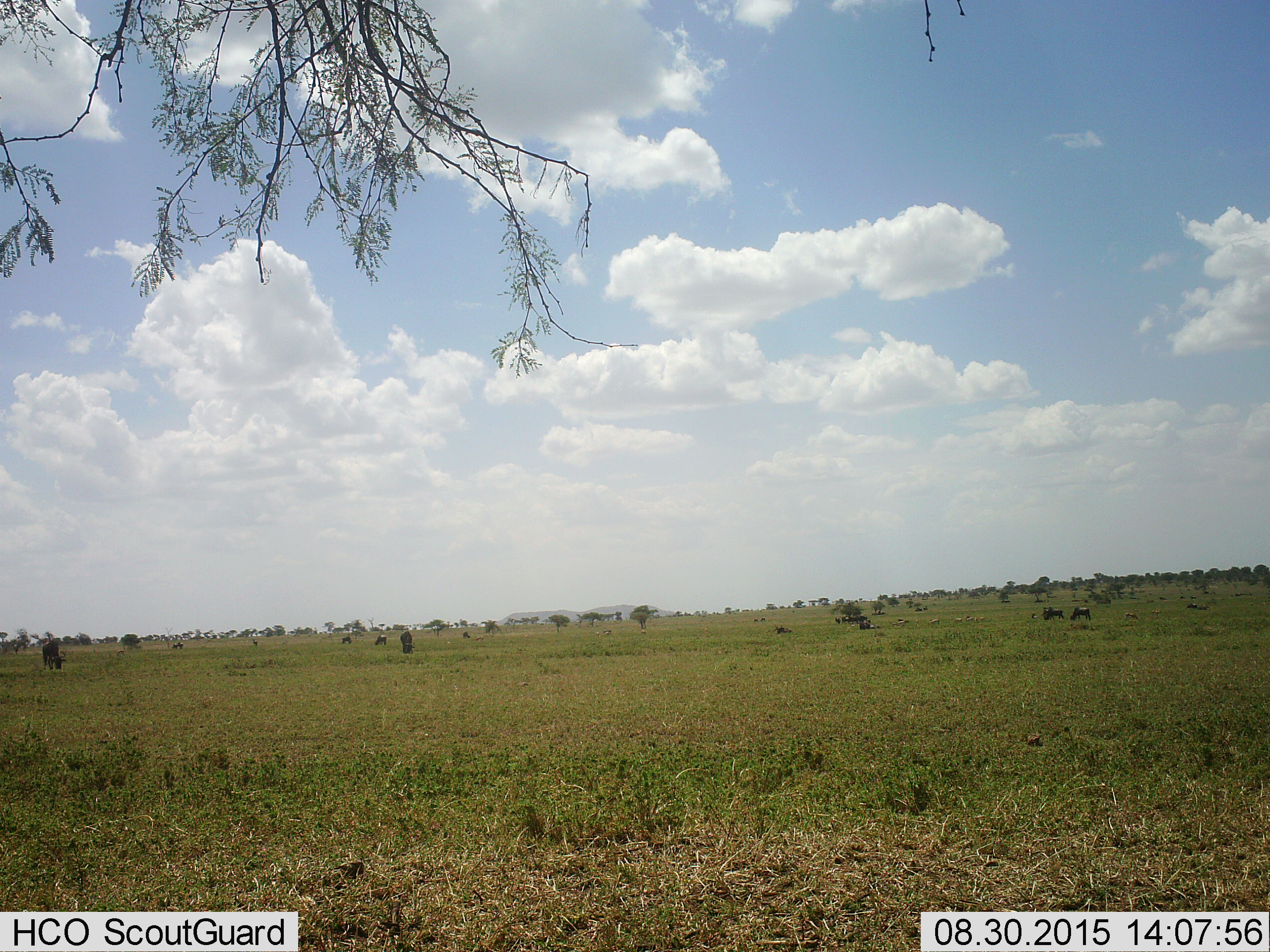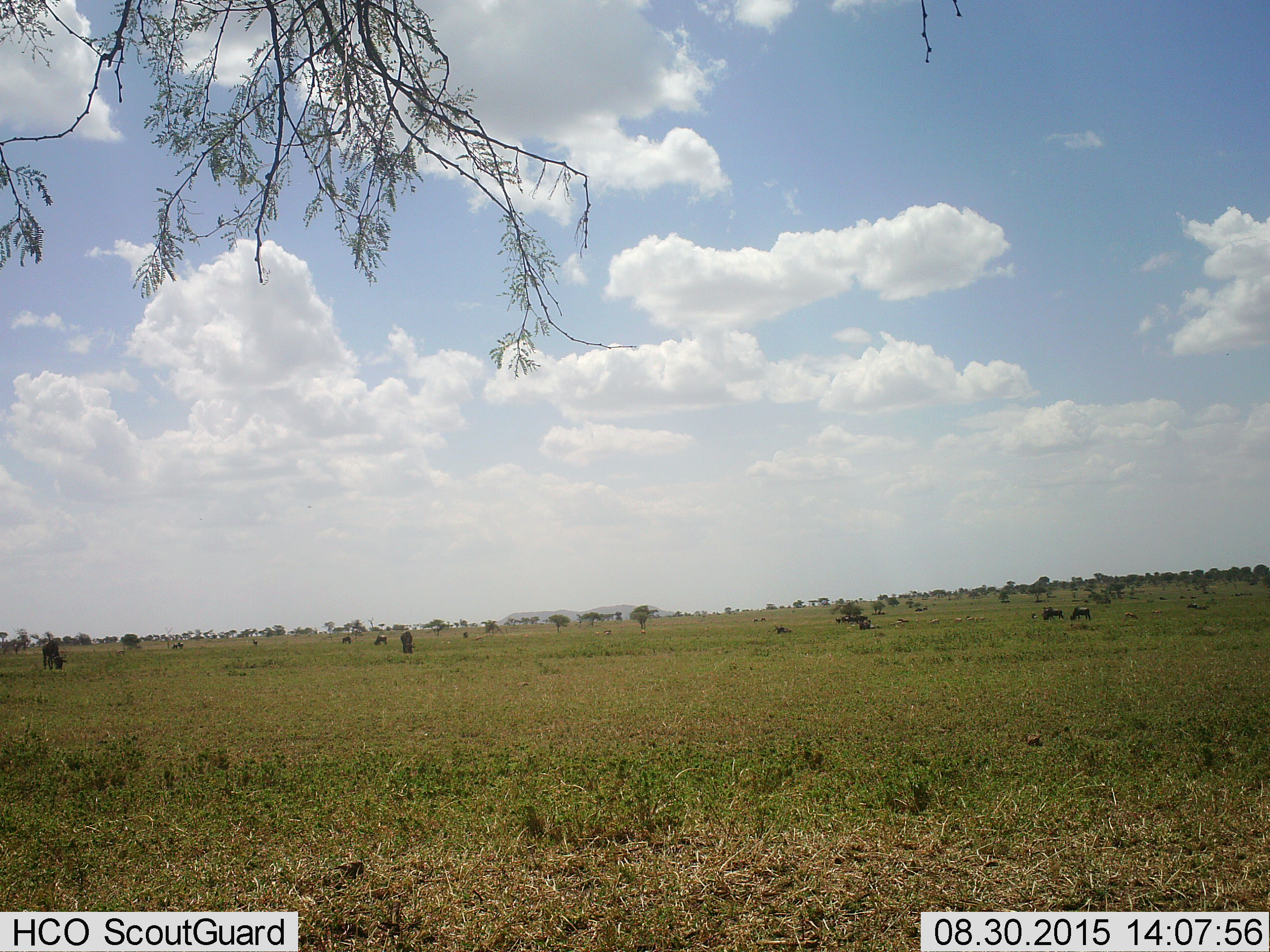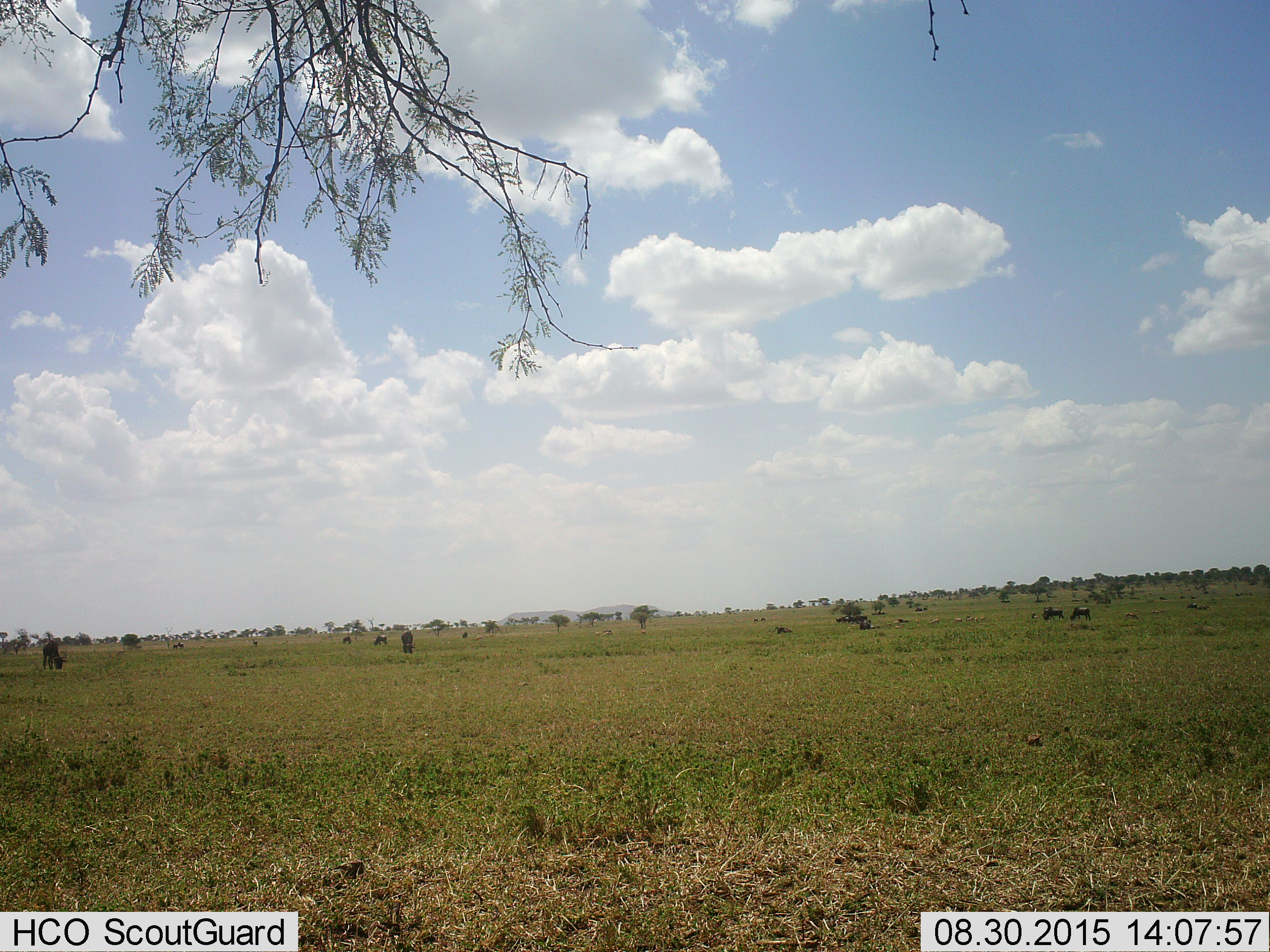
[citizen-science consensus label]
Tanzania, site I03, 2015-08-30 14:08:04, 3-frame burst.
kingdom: Animalia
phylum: Chordata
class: Mammalia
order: Artiodactyla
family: Bovidae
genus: Connochaetes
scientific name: Connochaetes taurinus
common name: blue wildebeest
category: wildebeest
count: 11-50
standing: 86%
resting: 57%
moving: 14%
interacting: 0%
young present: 0%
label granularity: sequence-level